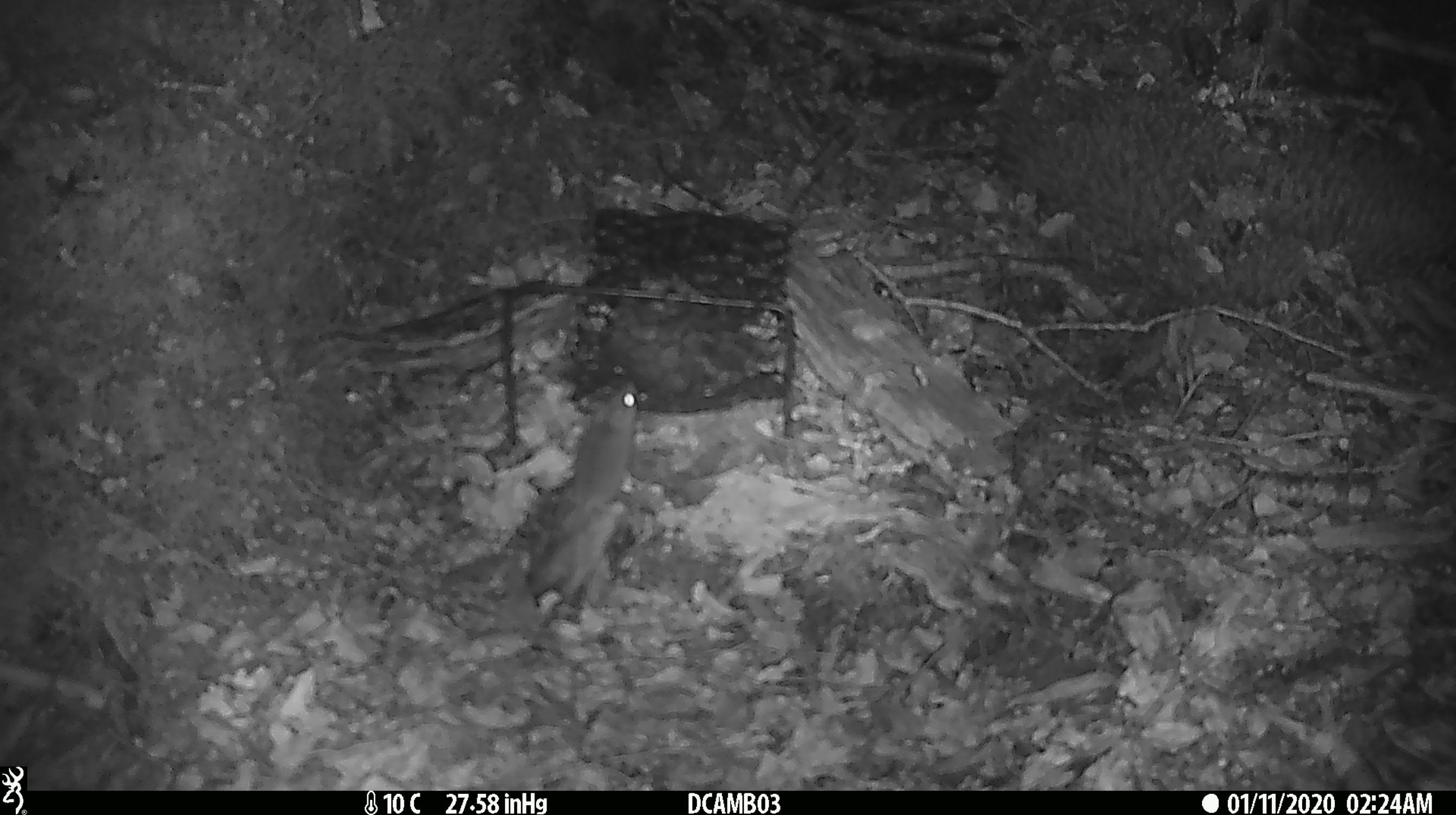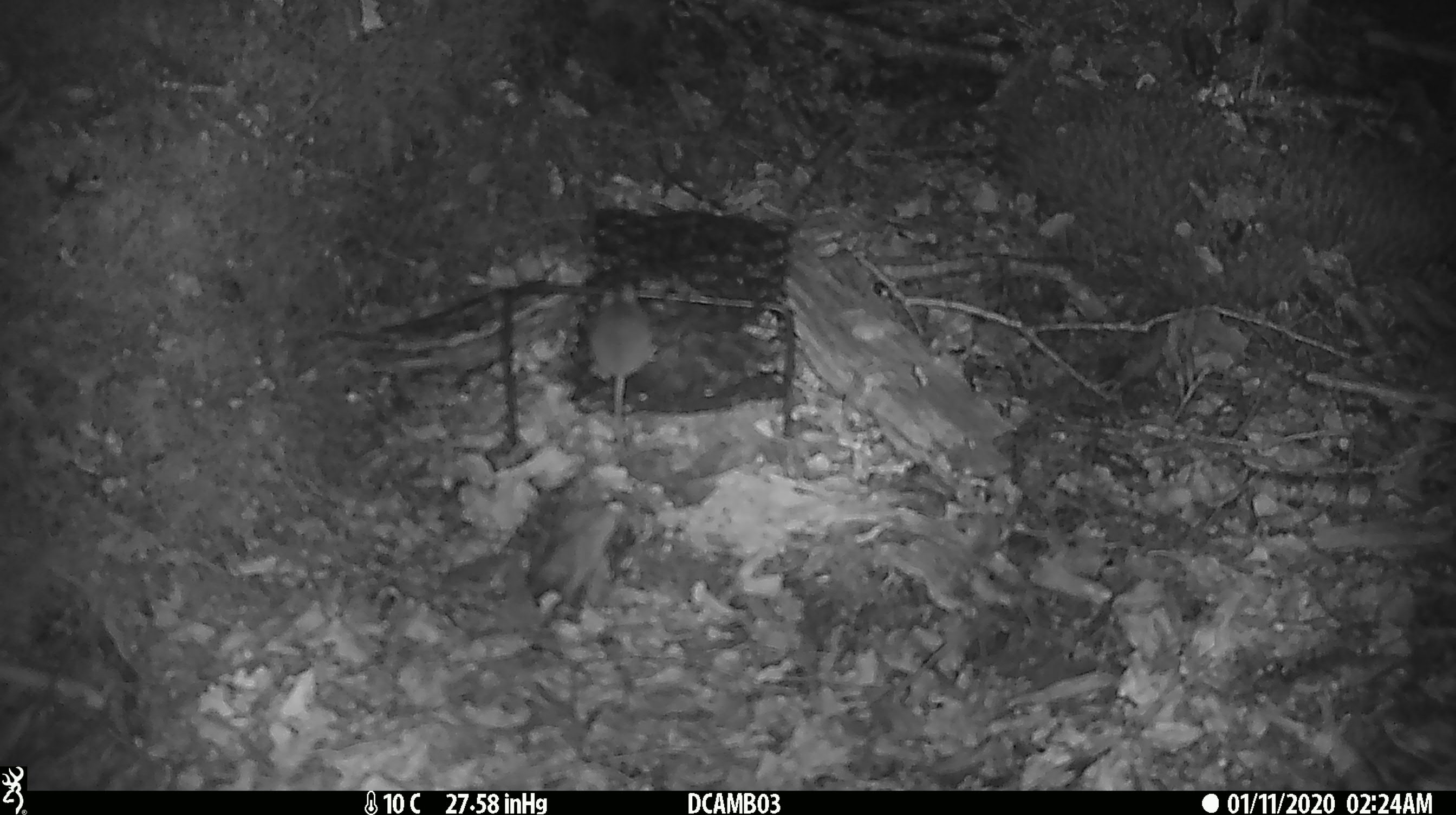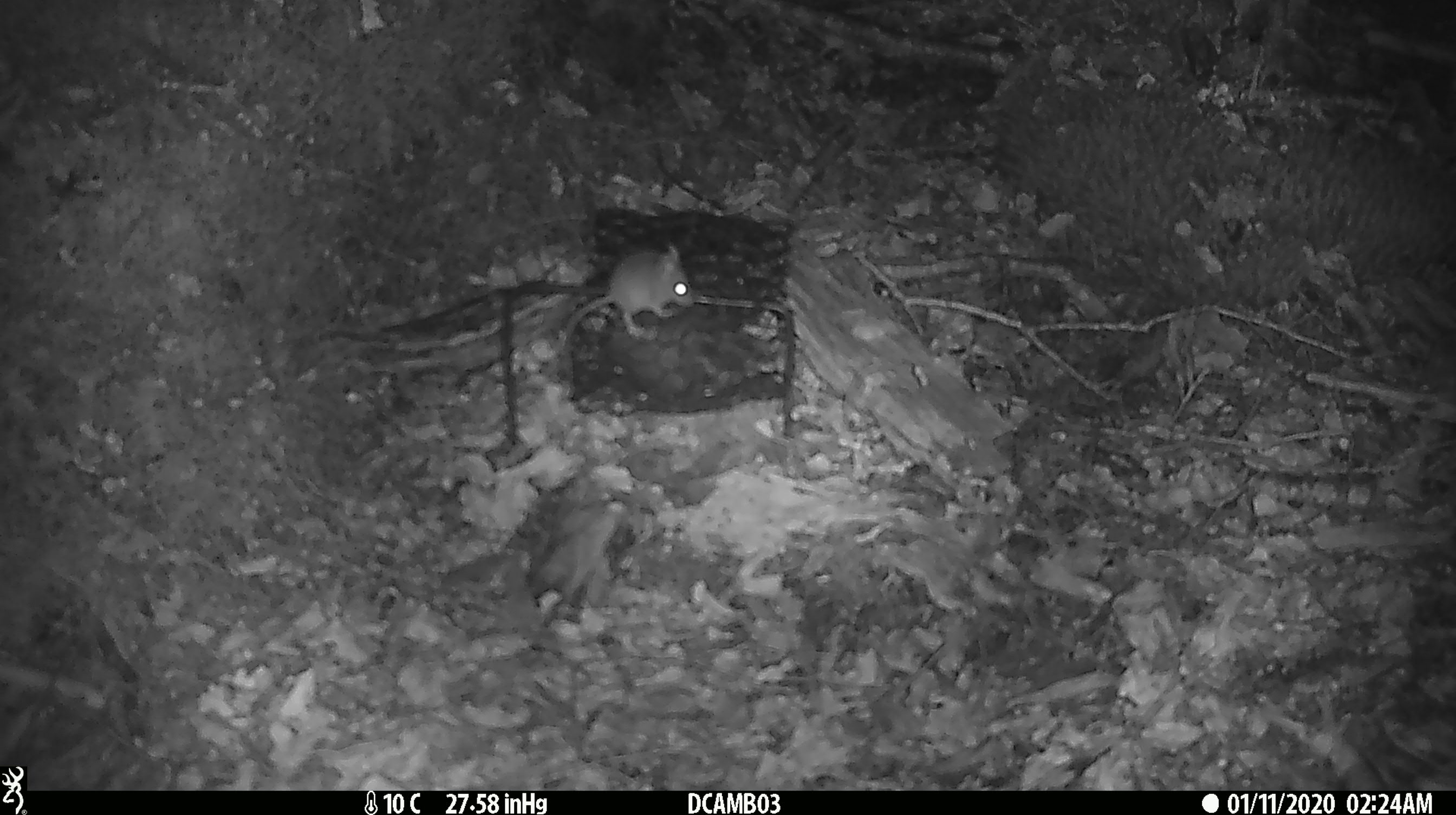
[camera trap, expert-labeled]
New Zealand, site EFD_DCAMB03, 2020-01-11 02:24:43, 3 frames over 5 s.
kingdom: Animalia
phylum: Chordata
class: Mammalia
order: Rodentia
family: Muridae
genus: Mus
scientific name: Mus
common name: mouse